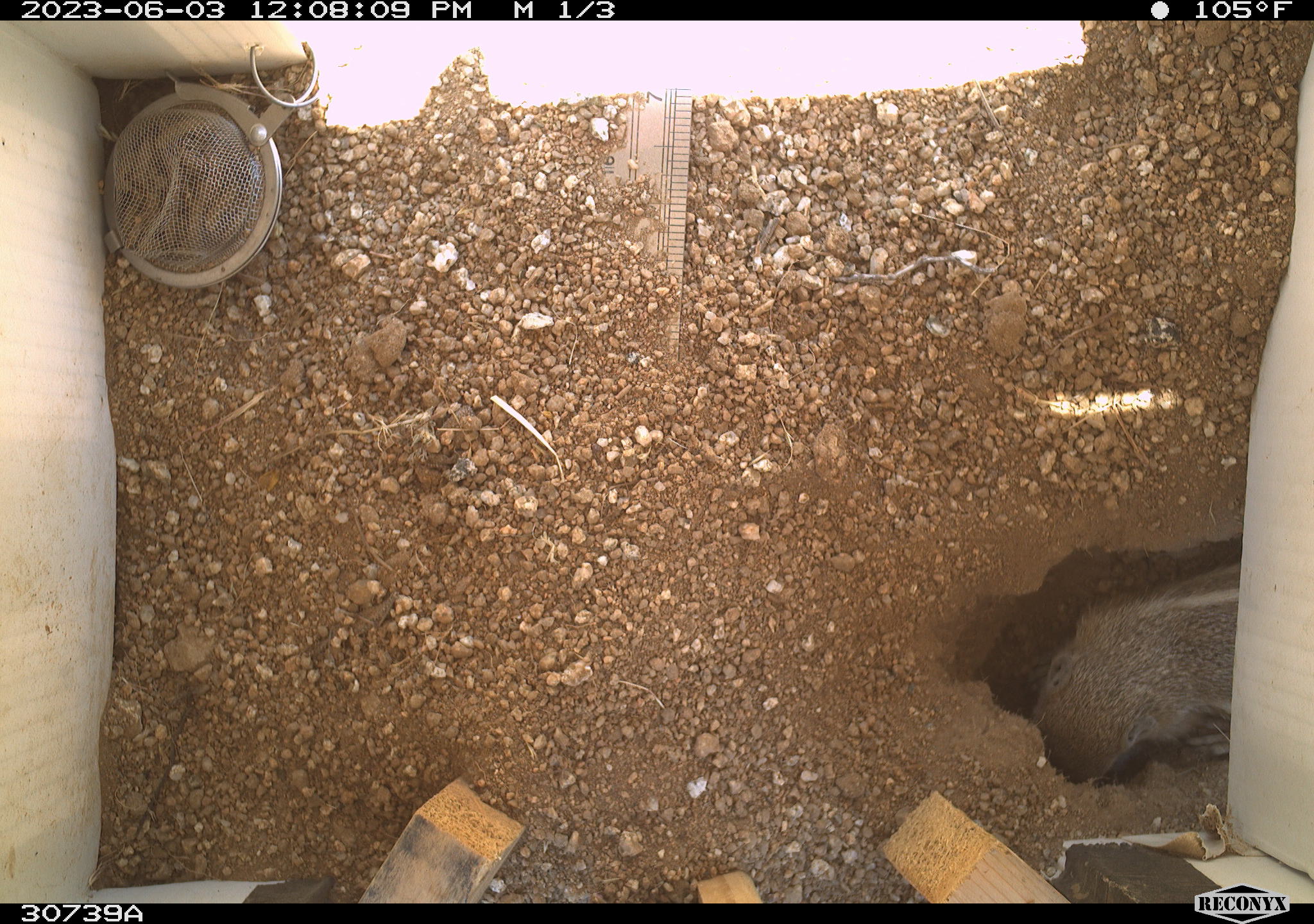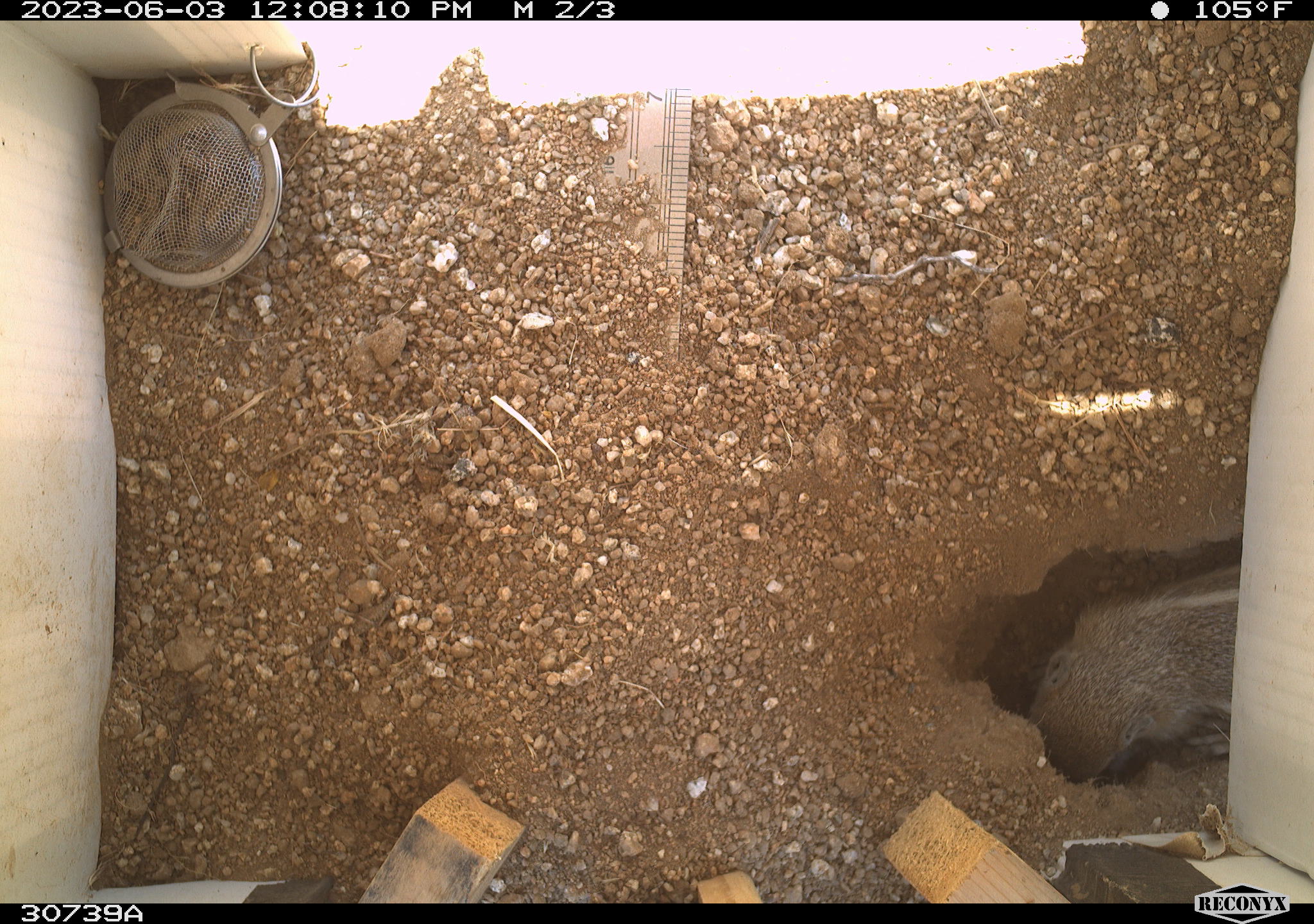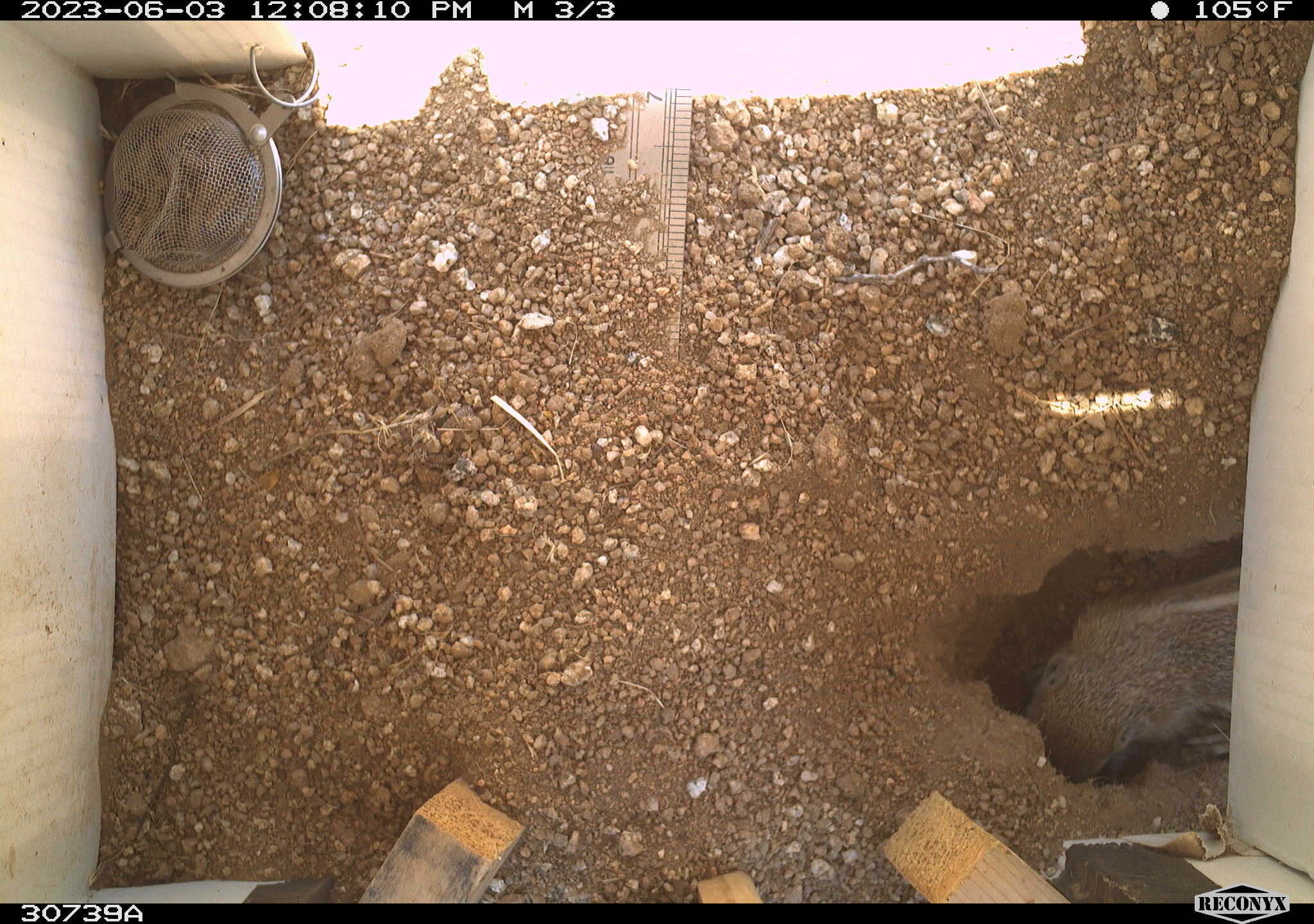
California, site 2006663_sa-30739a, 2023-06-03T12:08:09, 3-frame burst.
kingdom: Animalia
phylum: Chordata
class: Mammalia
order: Rodentia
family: Sciuridae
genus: Ammospermophilus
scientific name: Ammospermophilus leucurus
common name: white-tailed antelope squirrel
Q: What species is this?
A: White-tailed antelope squirrel (Ammospermophilus leucurus).